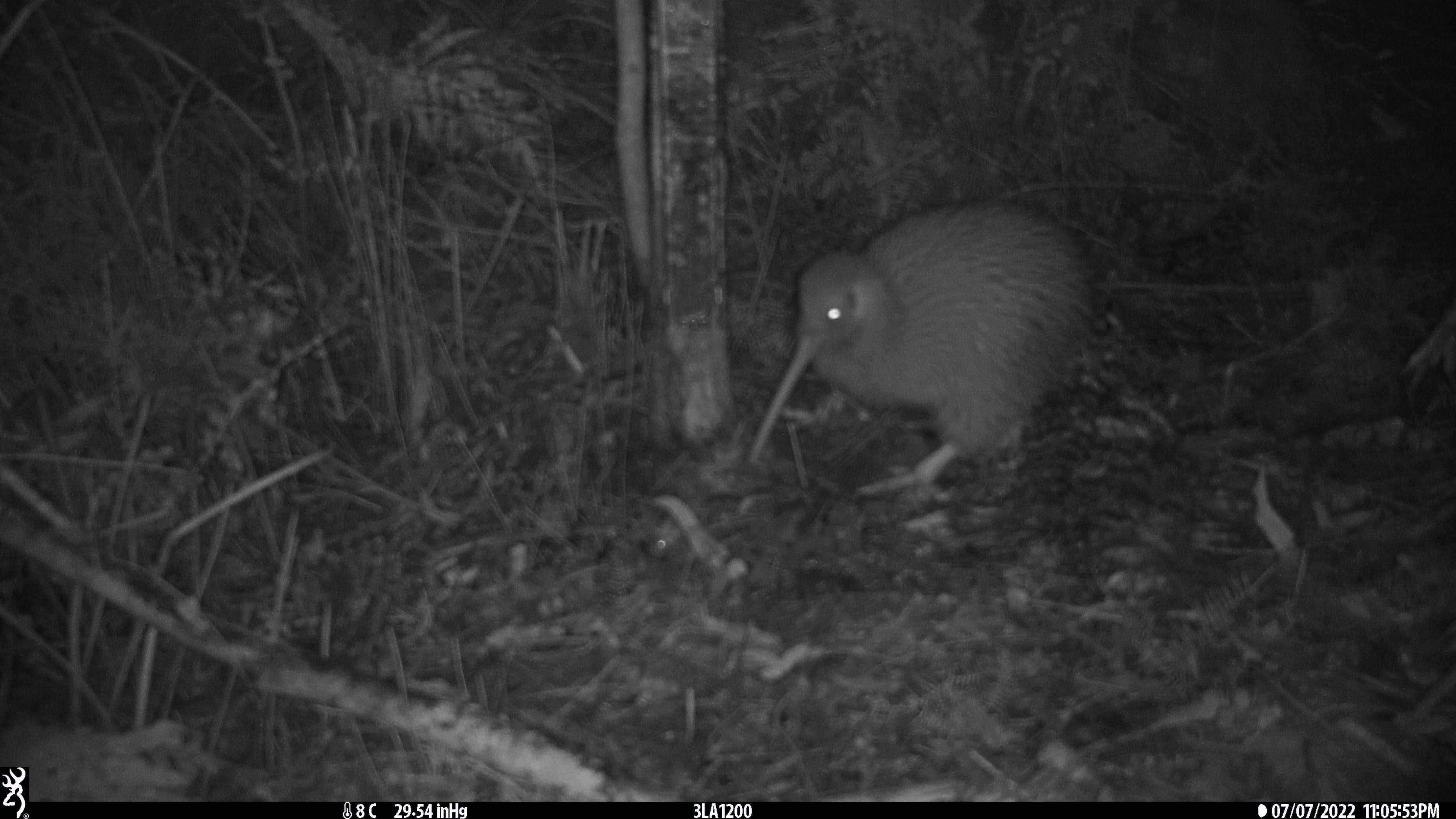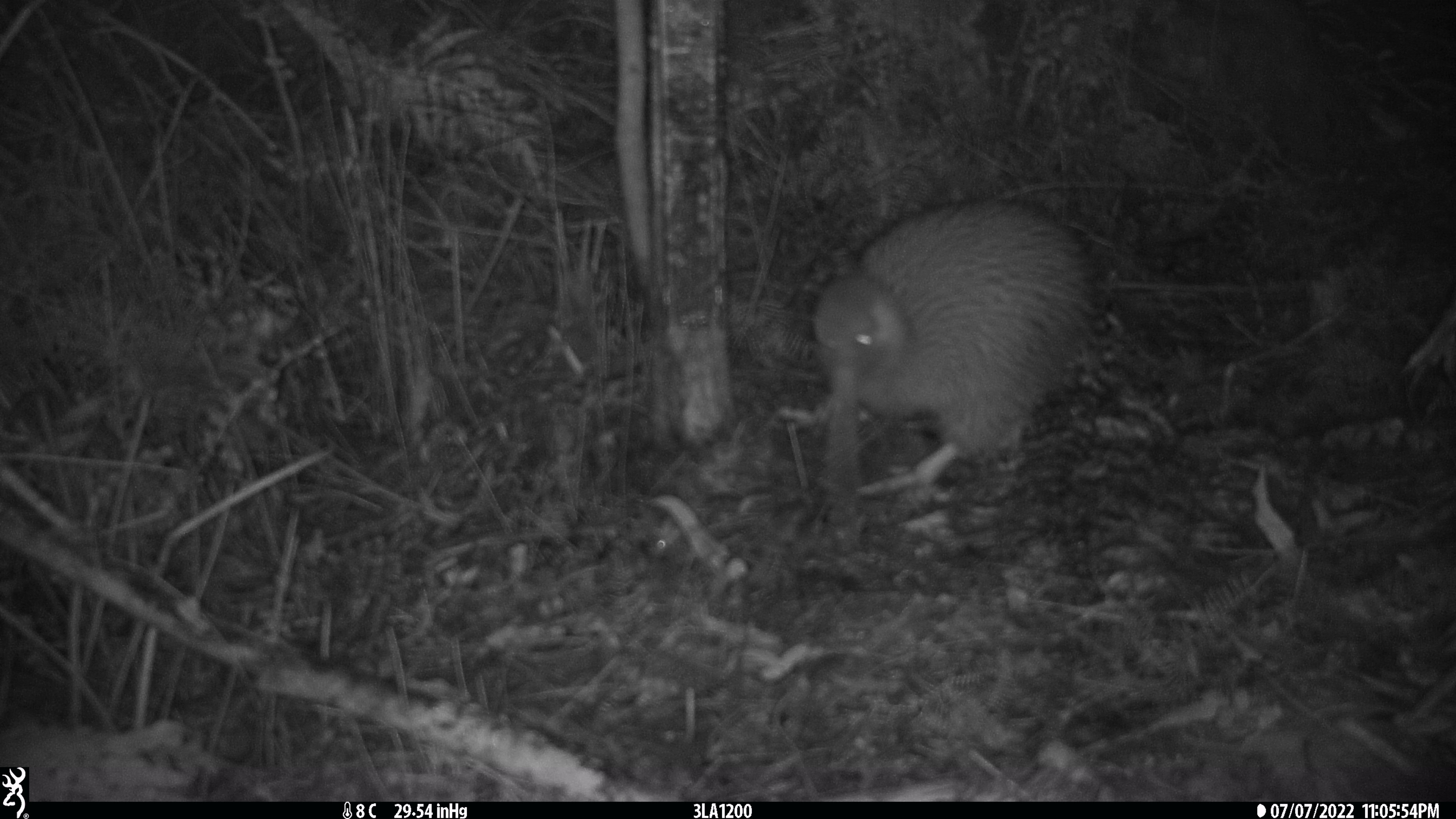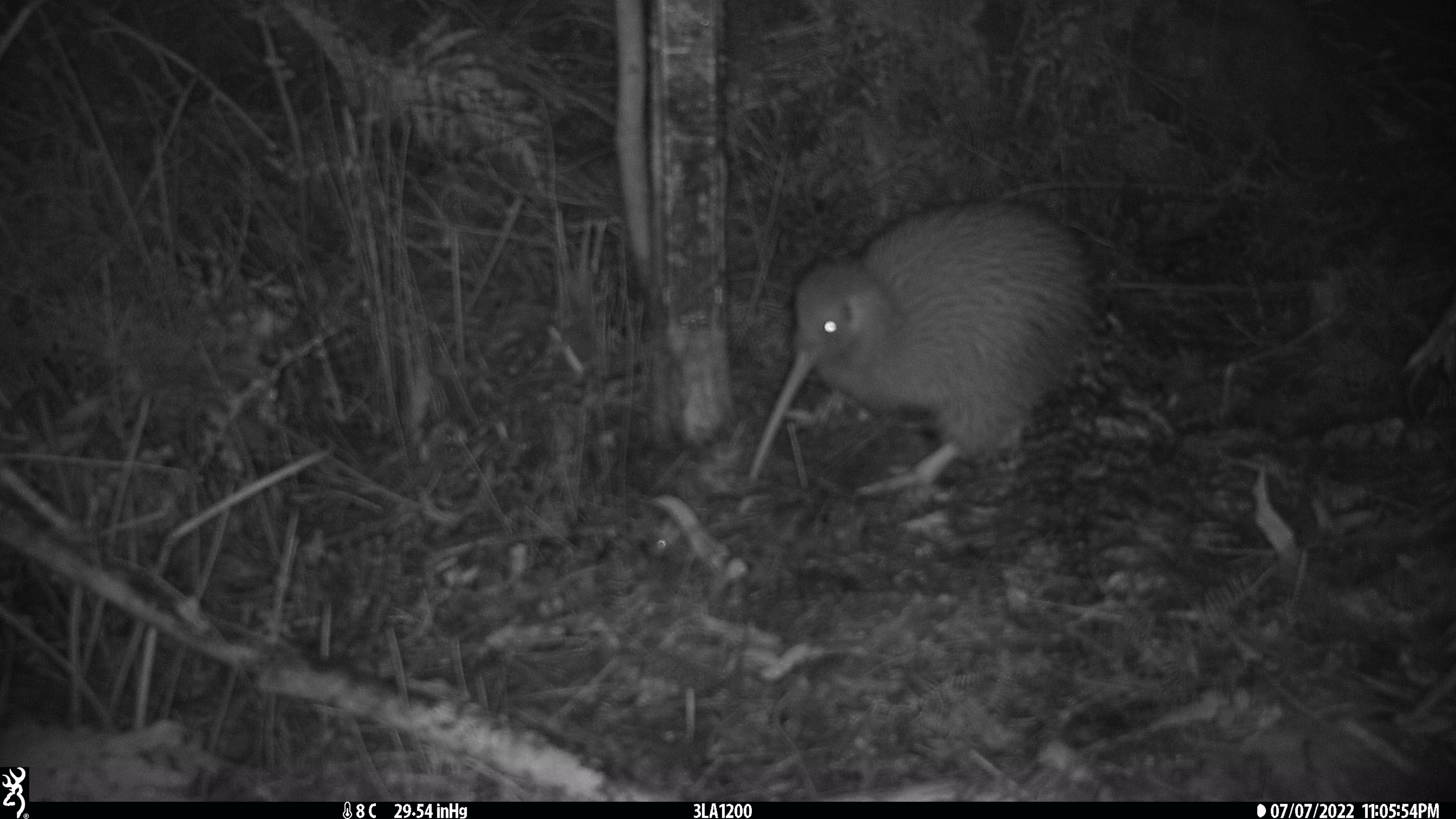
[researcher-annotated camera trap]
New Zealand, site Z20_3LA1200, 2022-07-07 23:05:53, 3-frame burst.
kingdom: Animalia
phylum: Chordata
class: Aves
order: Apterygiformes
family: Apterygidae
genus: Apteryx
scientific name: Apteryx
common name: kiwi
Kiwi (Apteryx).